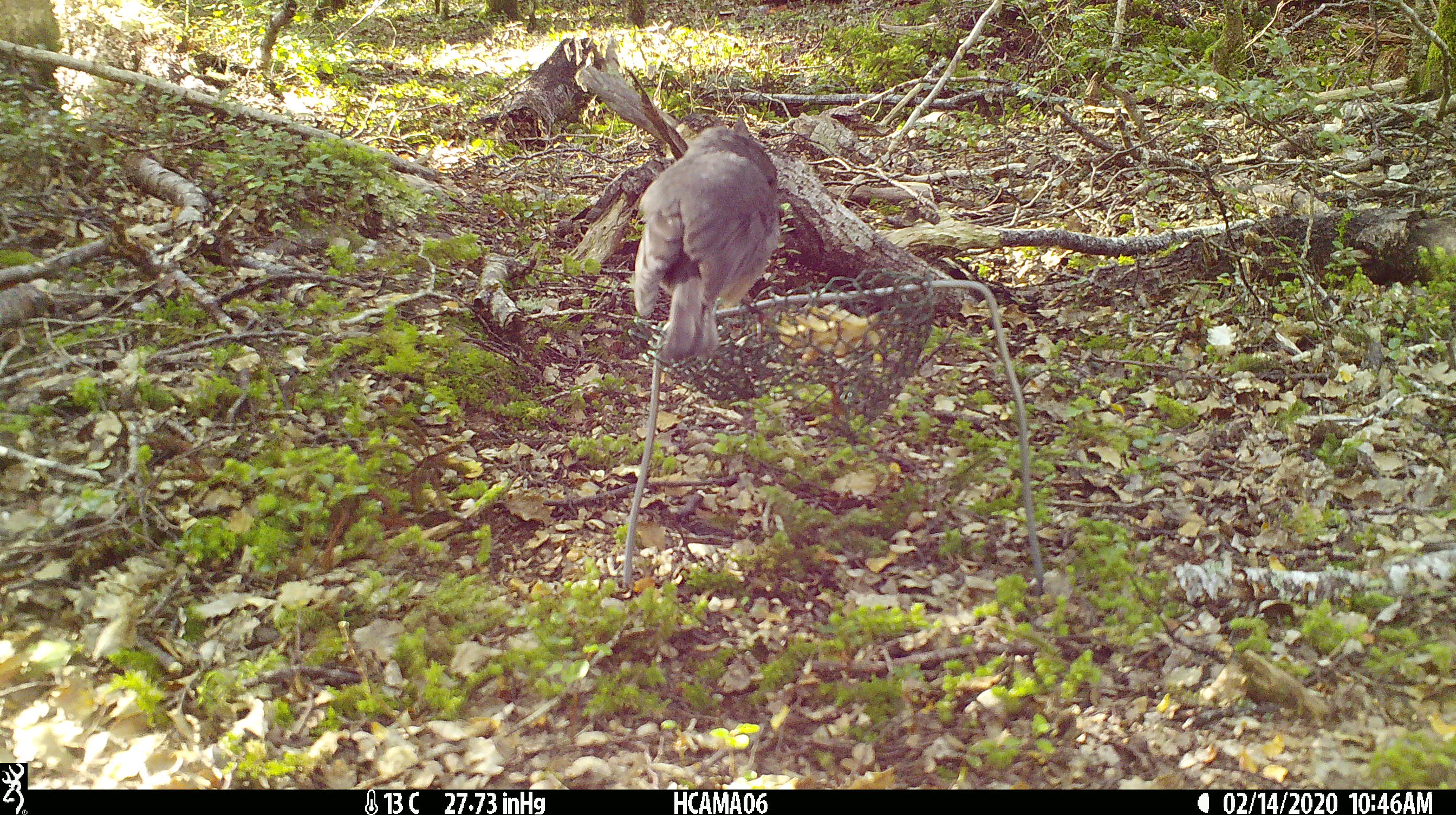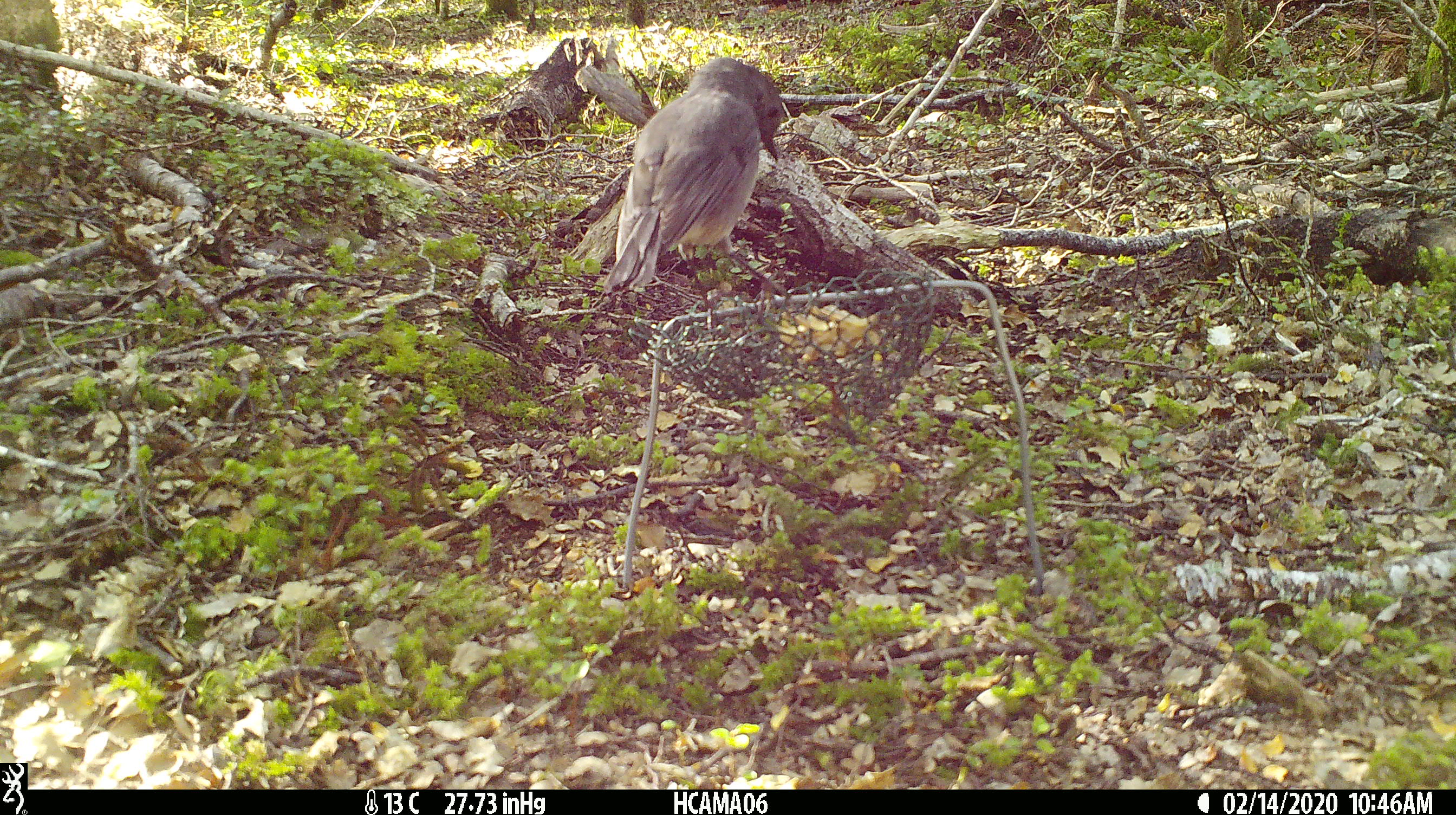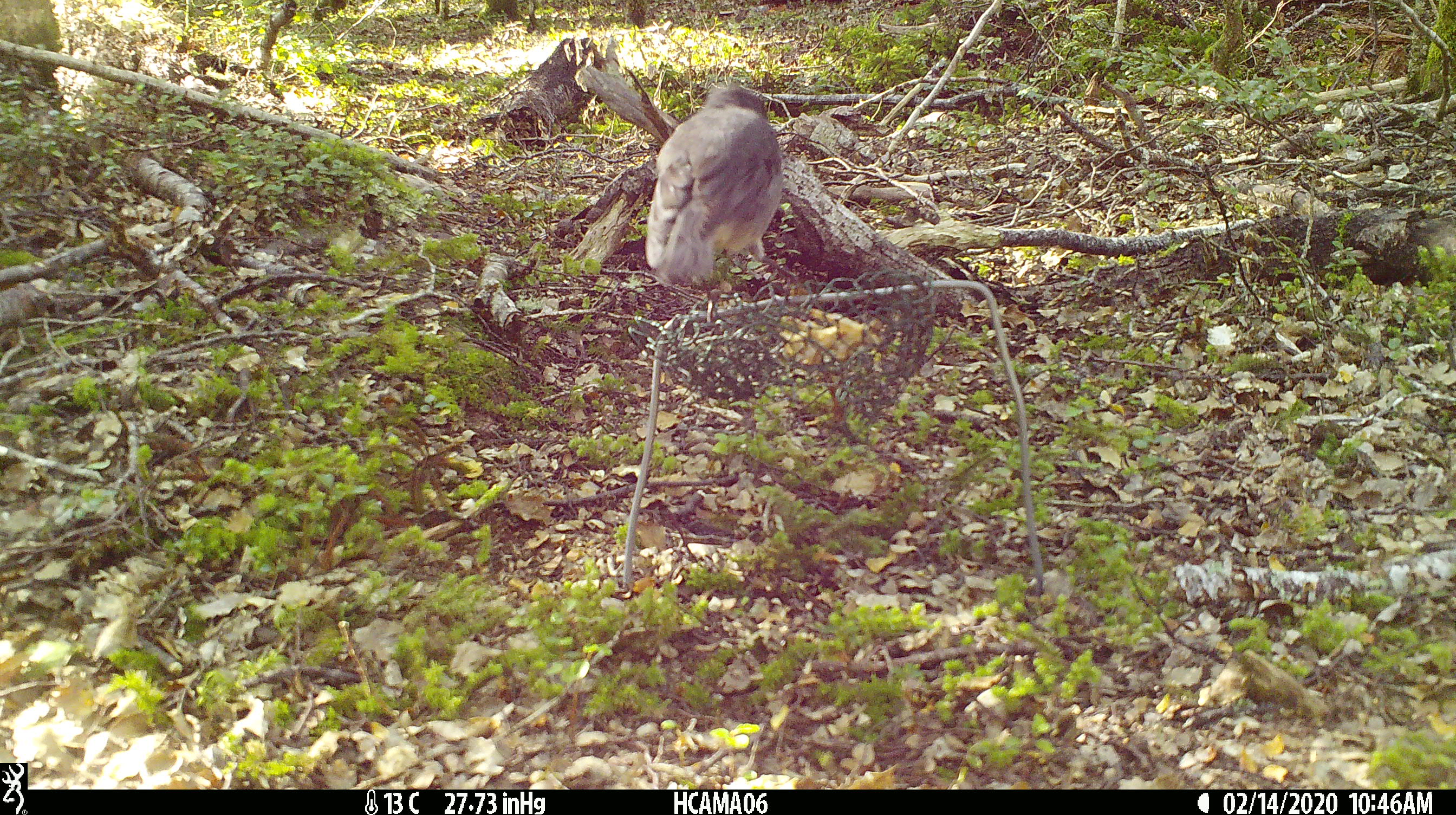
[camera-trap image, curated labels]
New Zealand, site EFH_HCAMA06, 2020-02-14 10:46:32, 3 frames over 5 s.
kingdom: Animalia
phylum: Chordata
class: Aves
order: Passeriformes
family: Petroicidae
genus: Petroica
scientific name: Petroica australis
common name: new zealand robin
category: robin